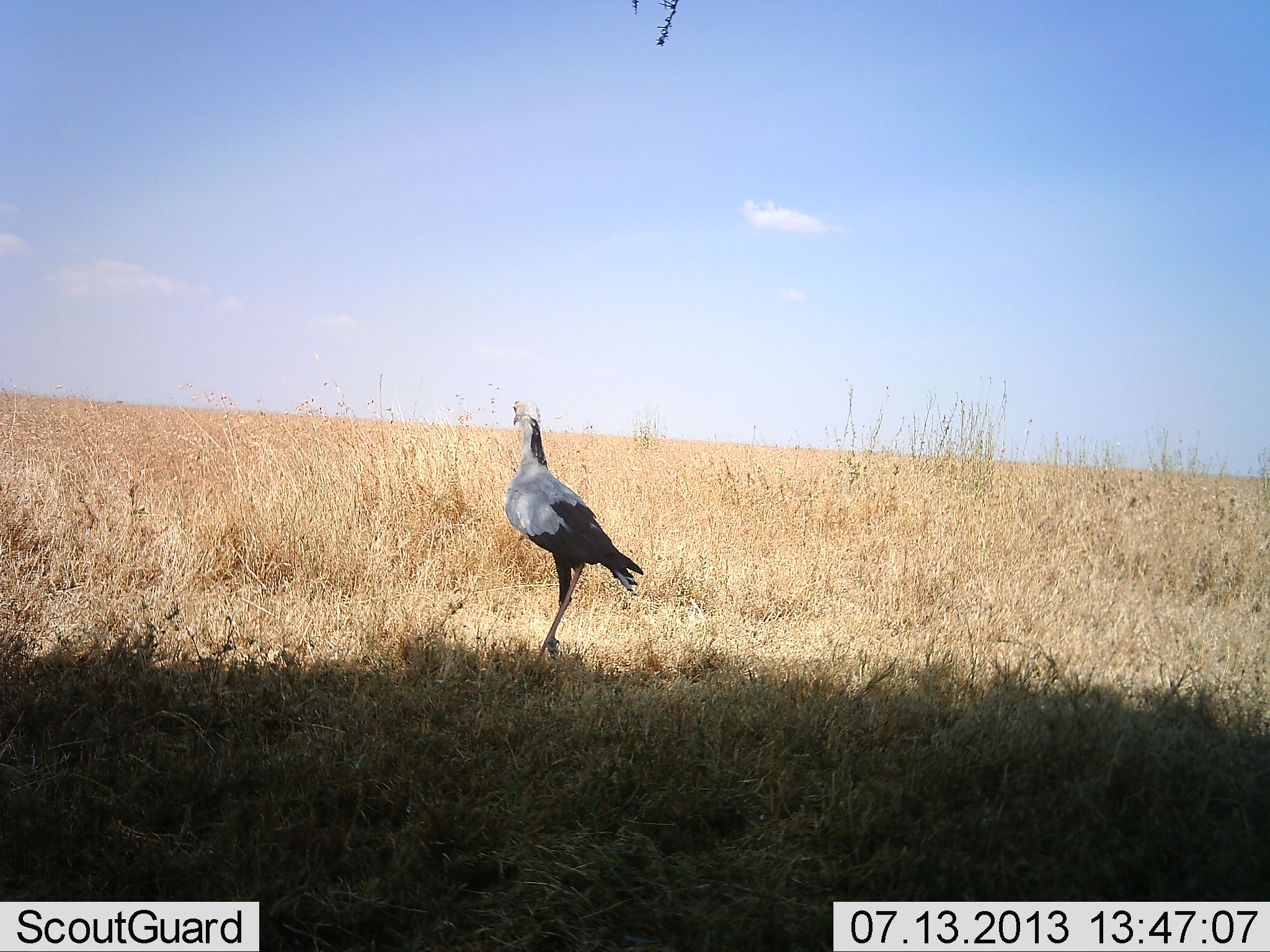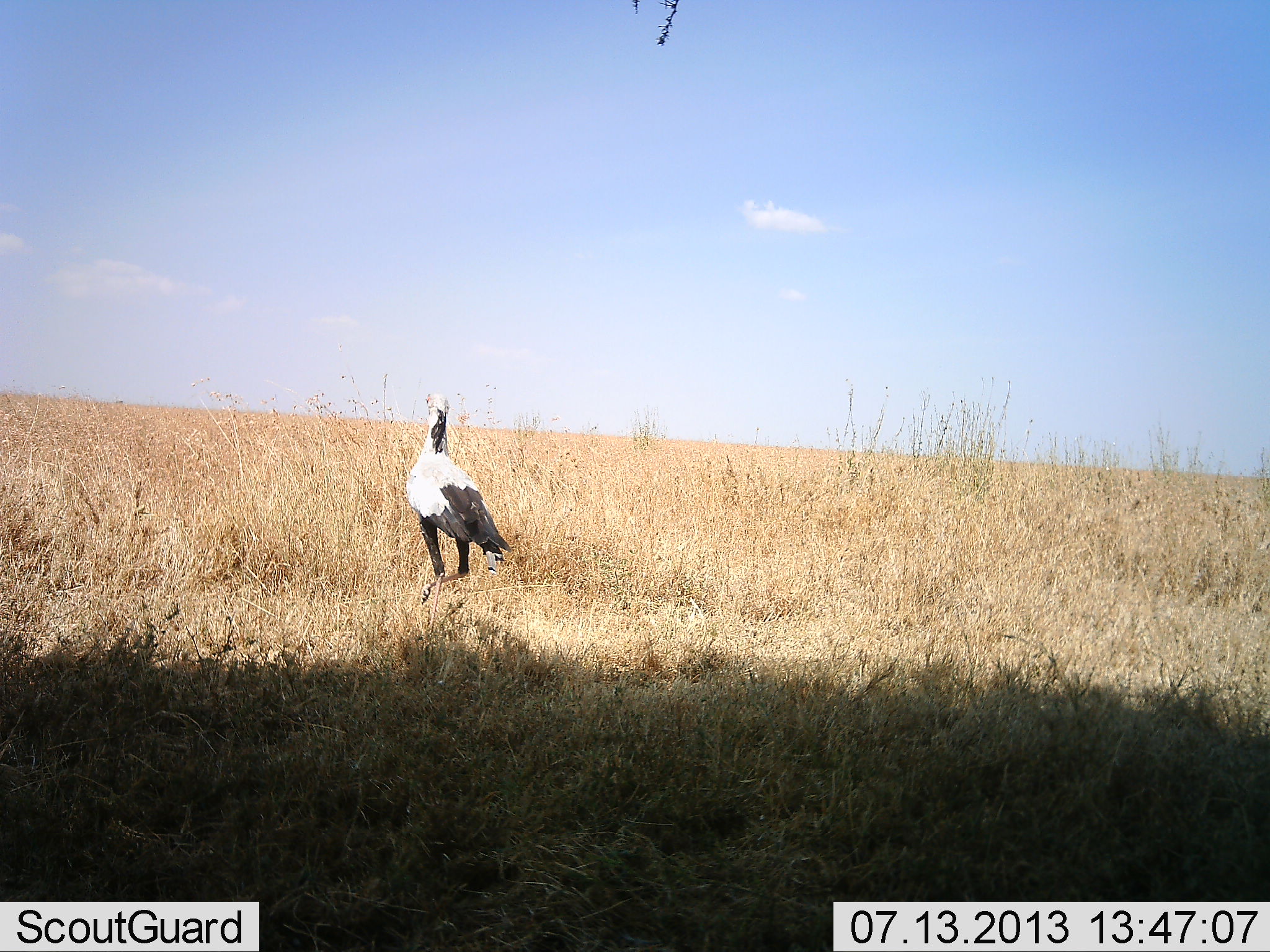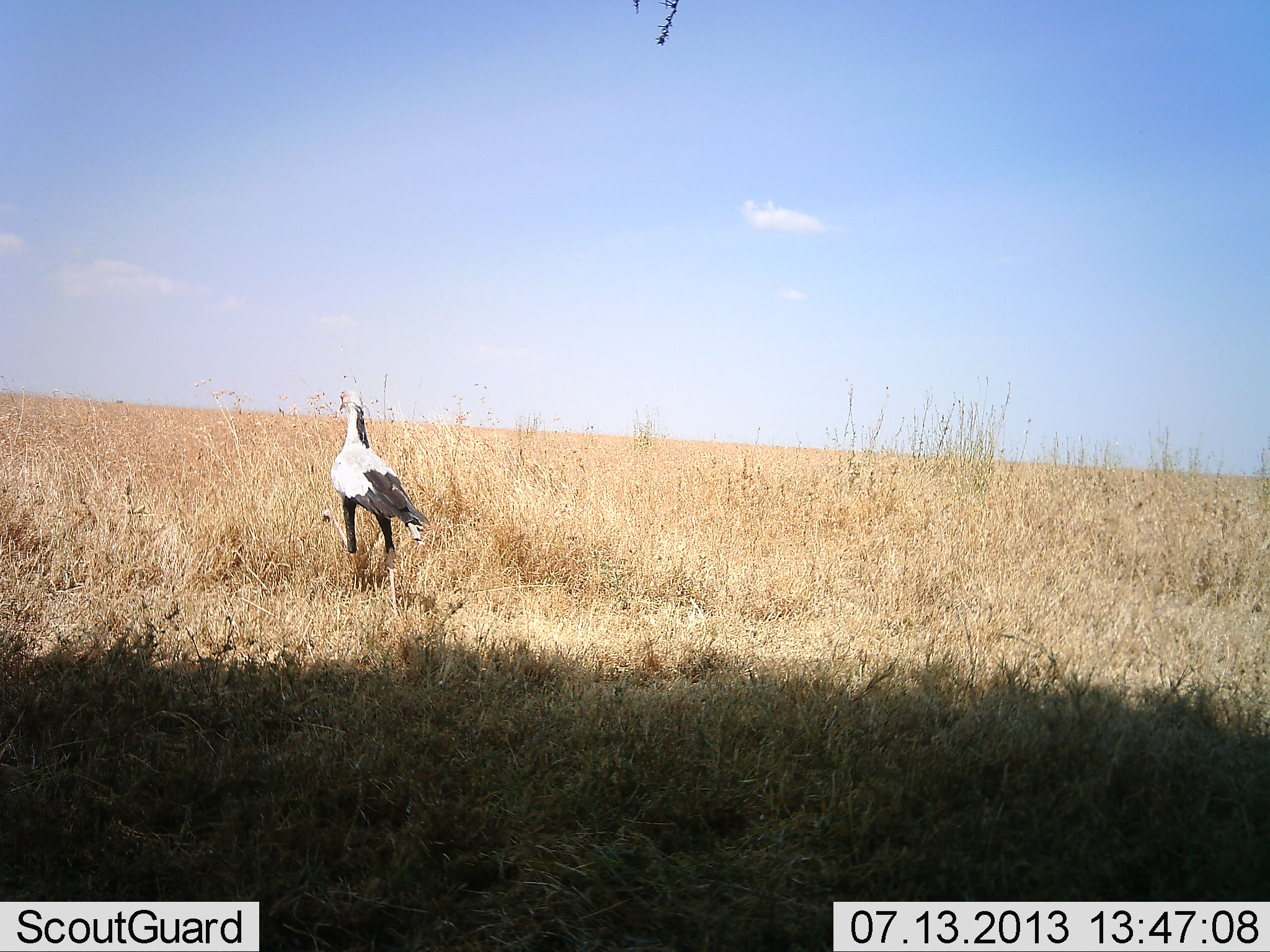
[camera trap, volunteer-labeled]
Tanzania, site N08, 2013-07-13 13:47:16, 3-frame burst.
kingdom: Animalia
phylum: Chordata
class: Aves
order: Accipitriformes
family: Sagittariidae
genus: Sagittarius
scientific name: Sagittarius serpentarius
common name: secretary bird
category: secretarybird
Secretarybird (secretary bird) (Sagittarius serpentarius), count 1. Behavior (volunteer vote fractions): standing 20%, resting 0%, moving 80%, interacting 0%. Young present (vote fraction): 0%. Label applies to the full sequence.